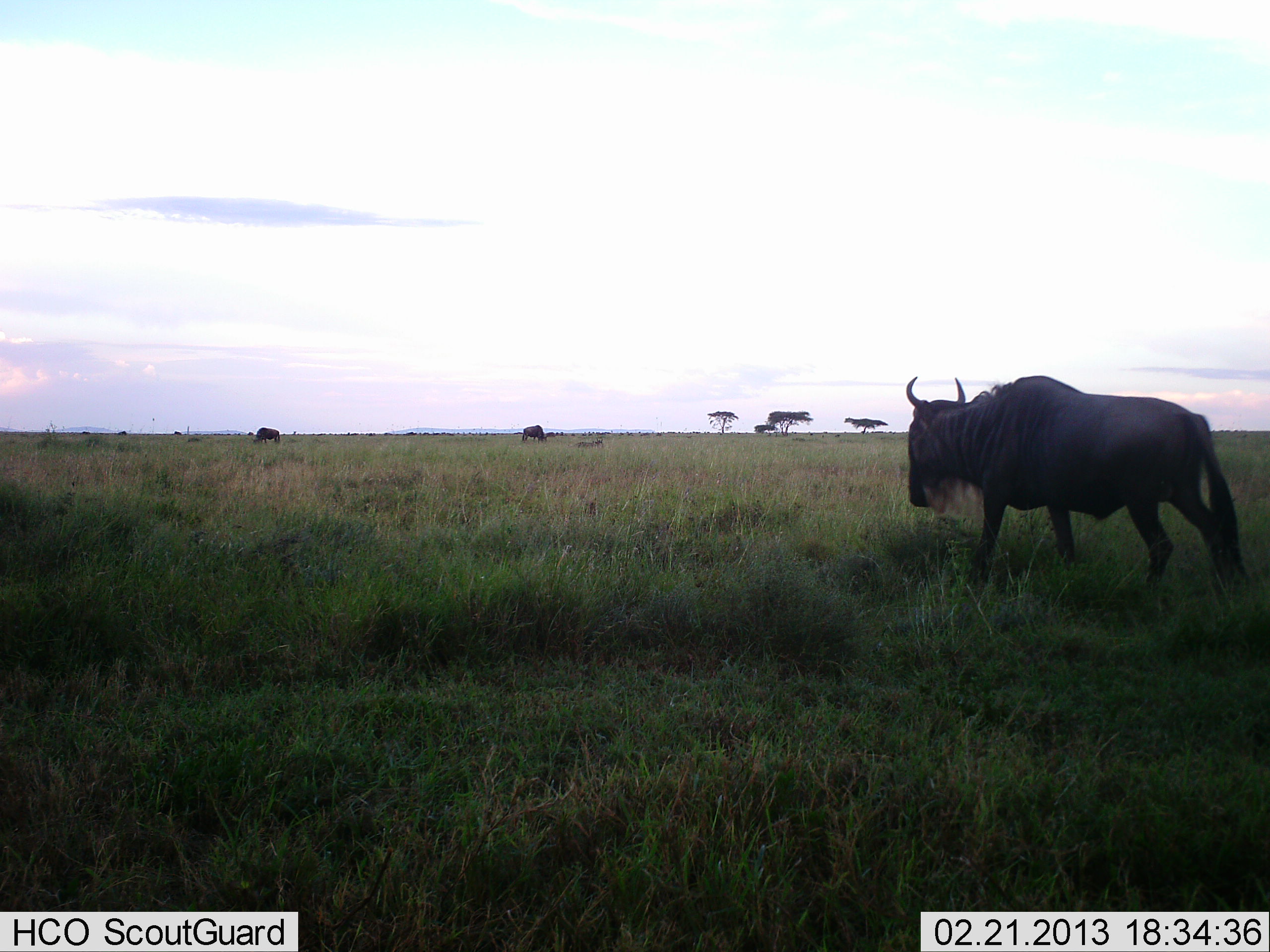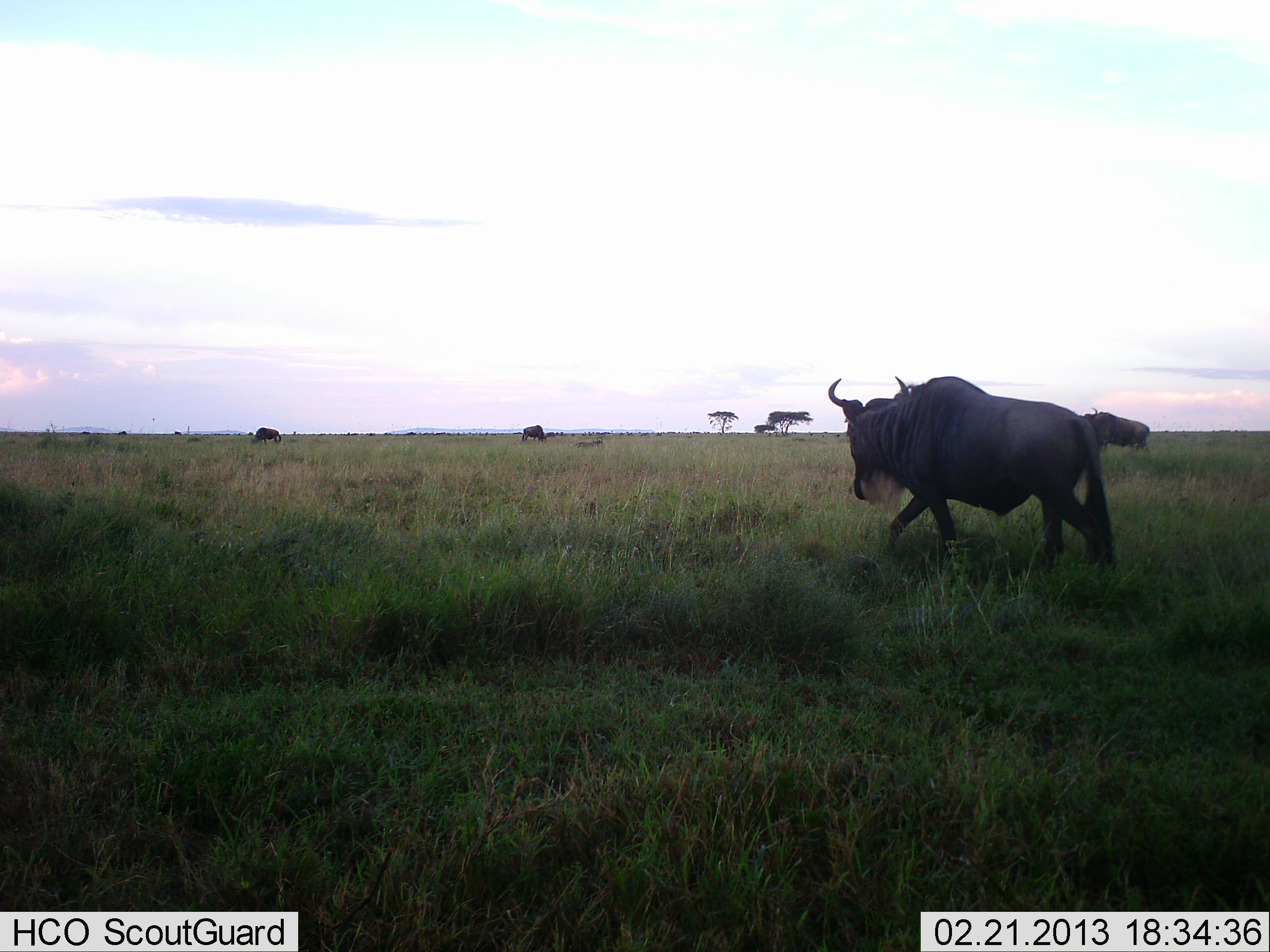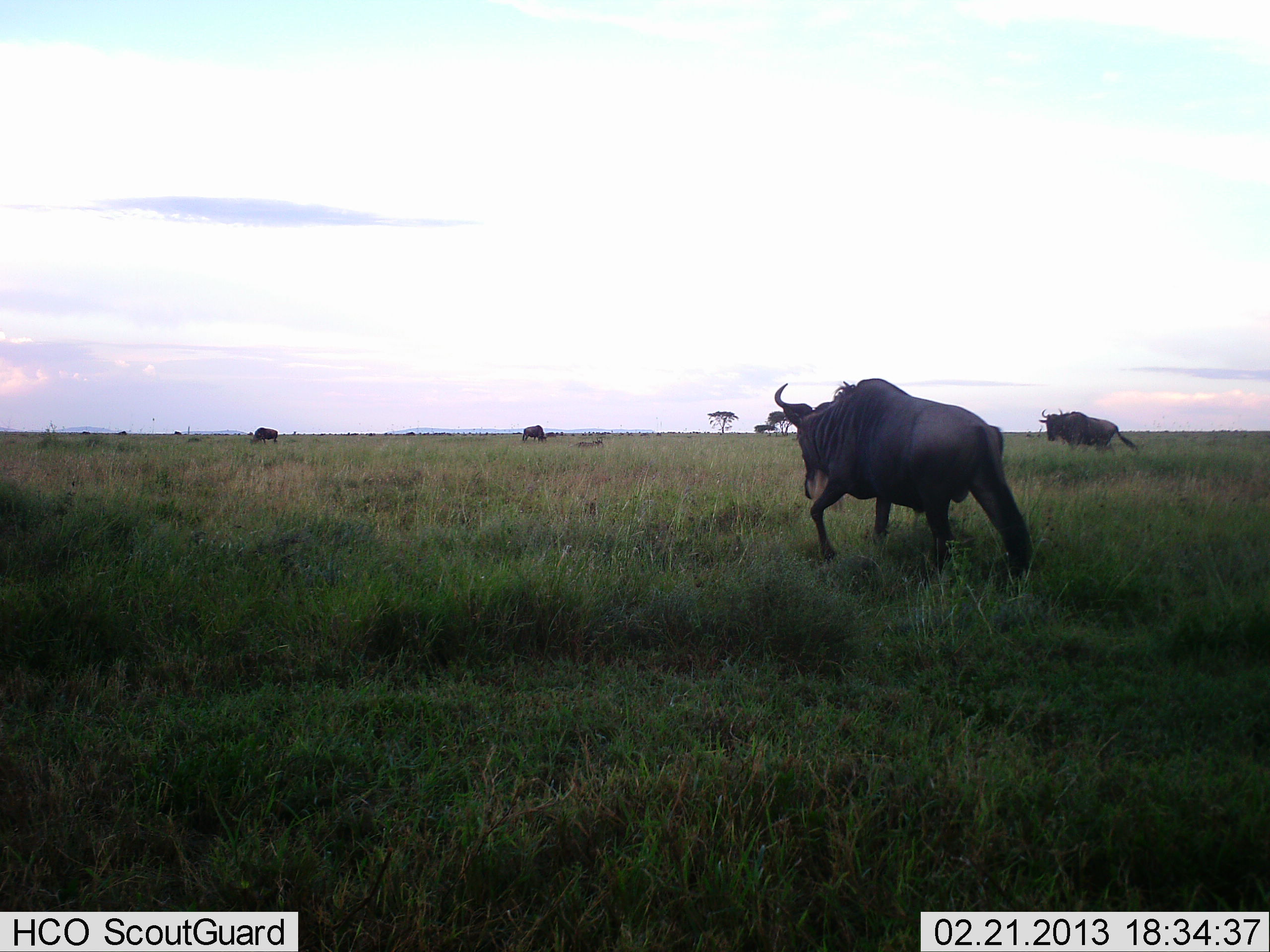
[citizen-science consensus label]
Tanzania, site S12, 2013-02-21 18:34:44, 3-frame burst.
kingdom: Animalia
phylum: Chordata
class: Mammalia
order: Artiodactyla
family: Bovidae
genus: Connochaetes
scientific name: Connochaetes taurinus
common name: blue wildebeest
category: wildebeest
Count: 4.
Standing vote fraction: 29%.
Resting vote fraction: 6%.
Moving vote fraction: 100%.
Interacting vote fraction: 0%.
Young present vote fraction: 0%.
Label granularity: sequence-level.